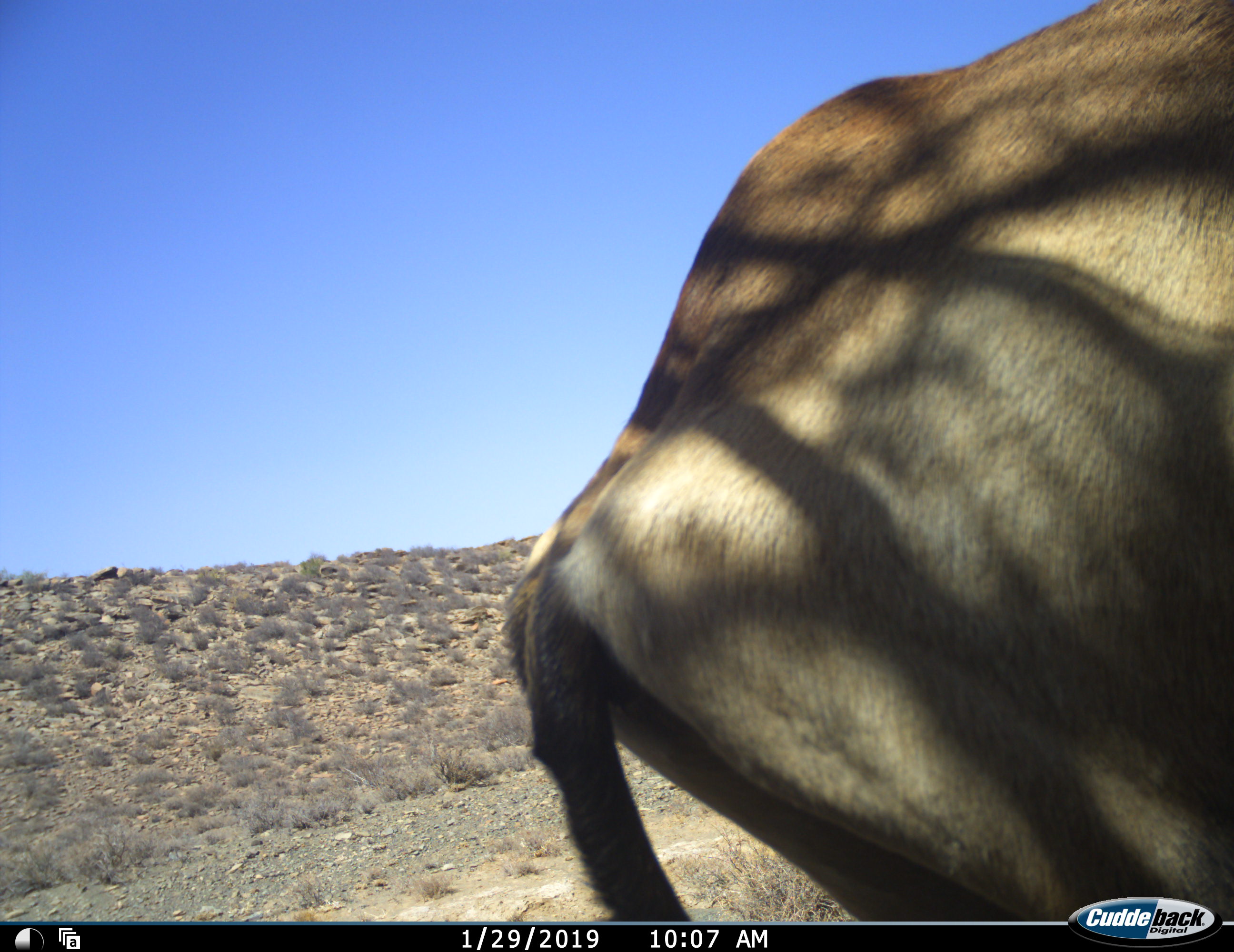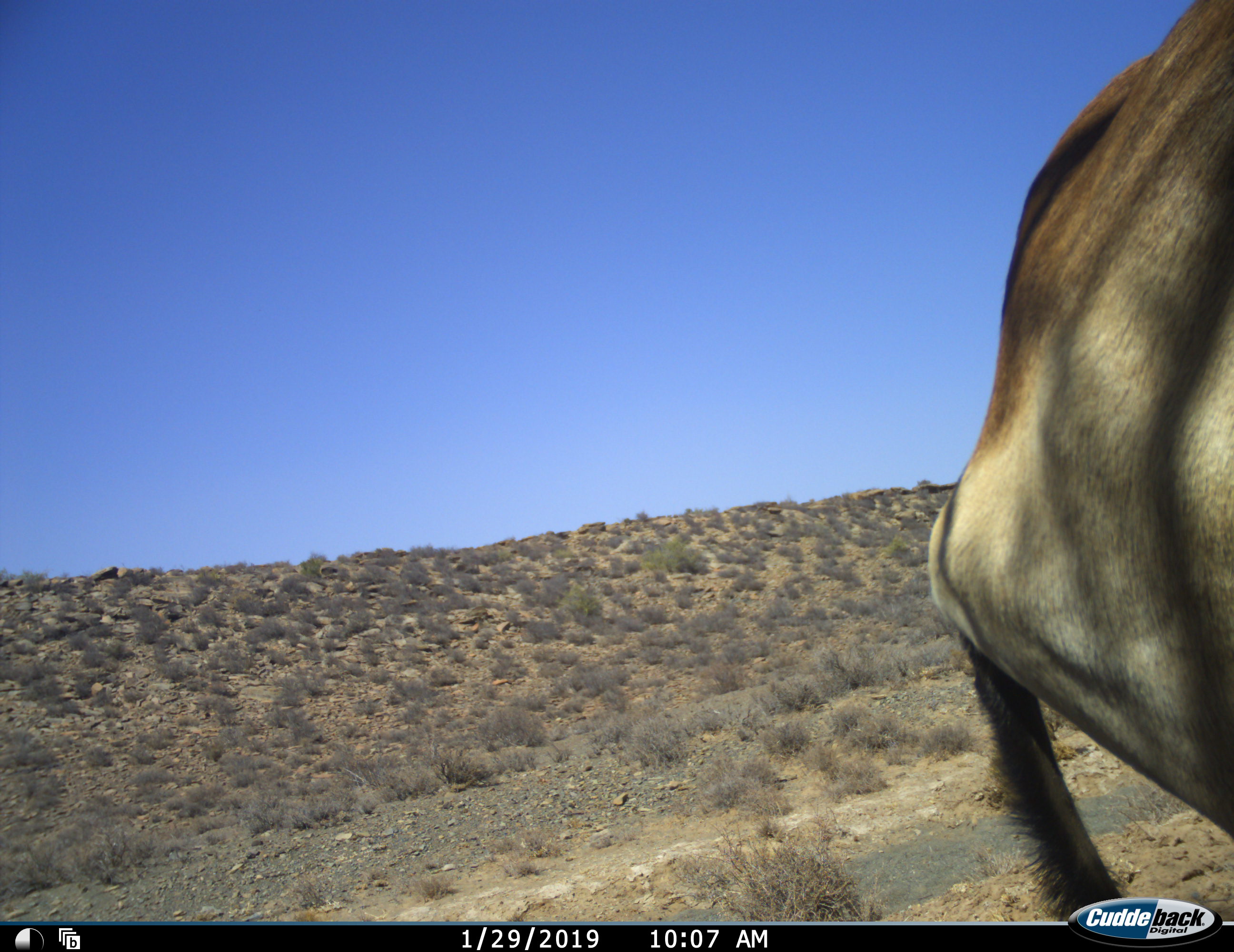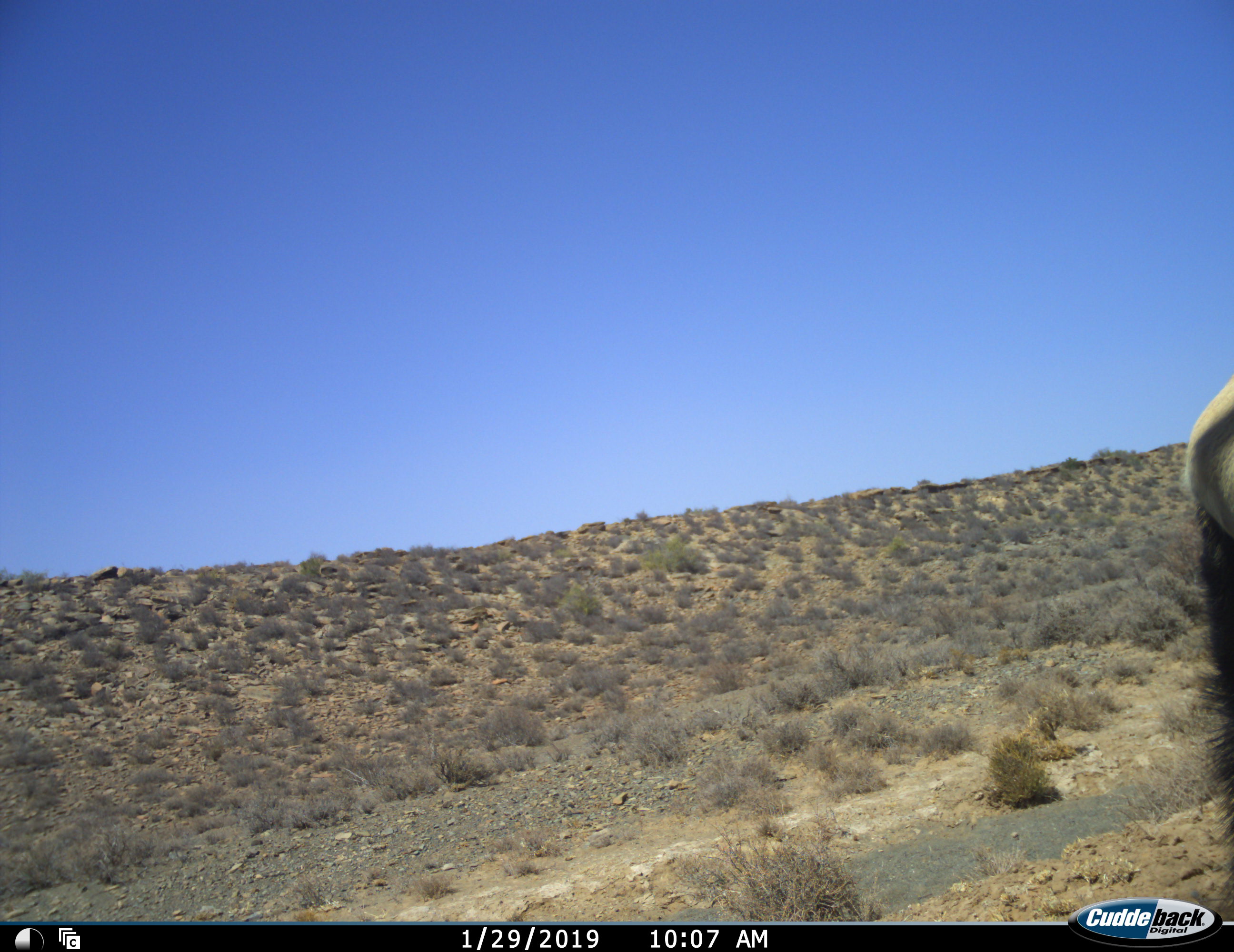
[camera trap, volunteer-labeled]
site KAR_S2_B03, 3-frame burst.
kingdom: Animalia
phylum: Chordata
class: Mammalia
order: Artiodactyla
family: Bovidae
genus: Alcelaphus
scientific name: Alcelaphus buselaphus caama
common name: red hartebeest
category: hartebeestred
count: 1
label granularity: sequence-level